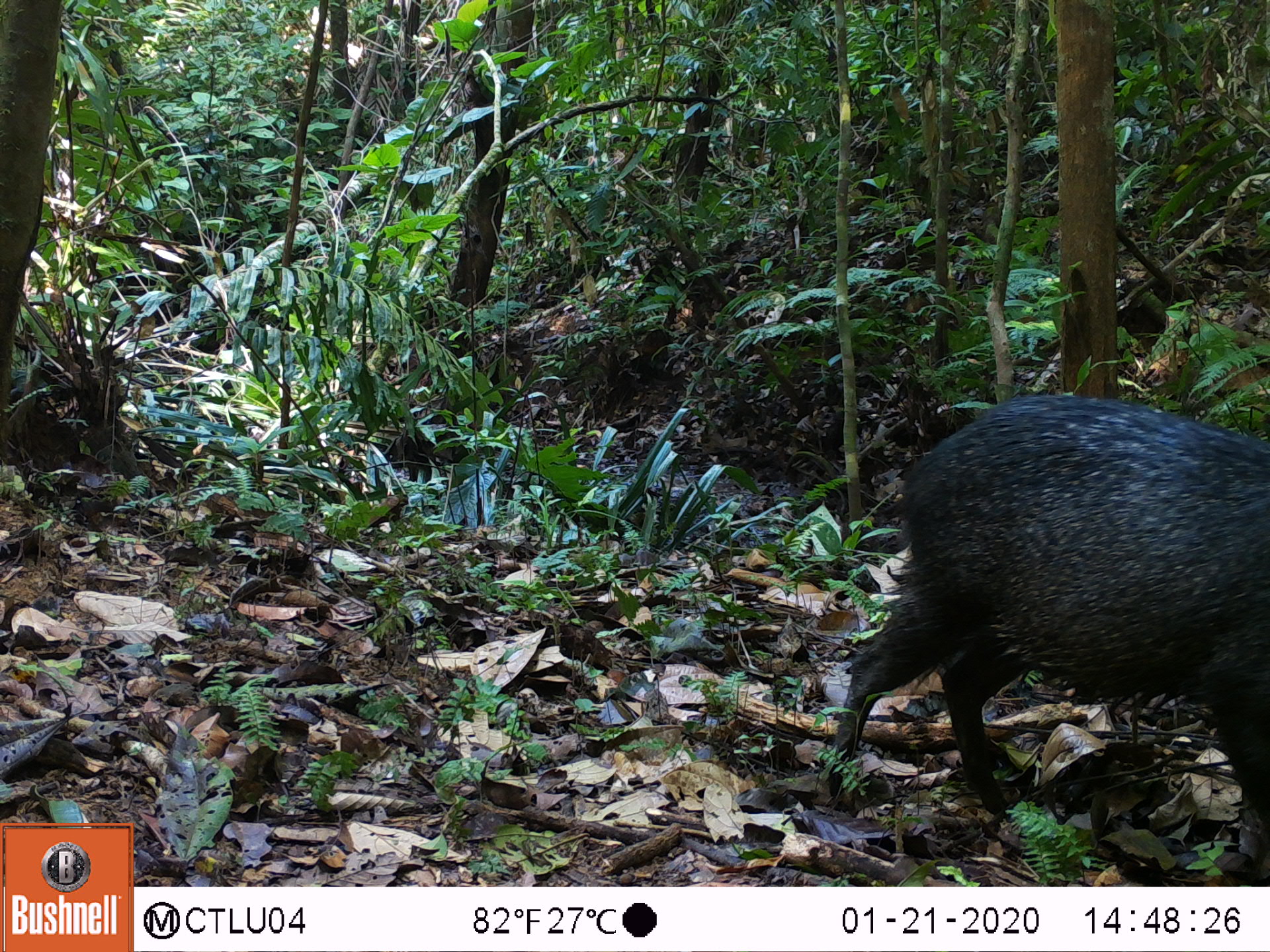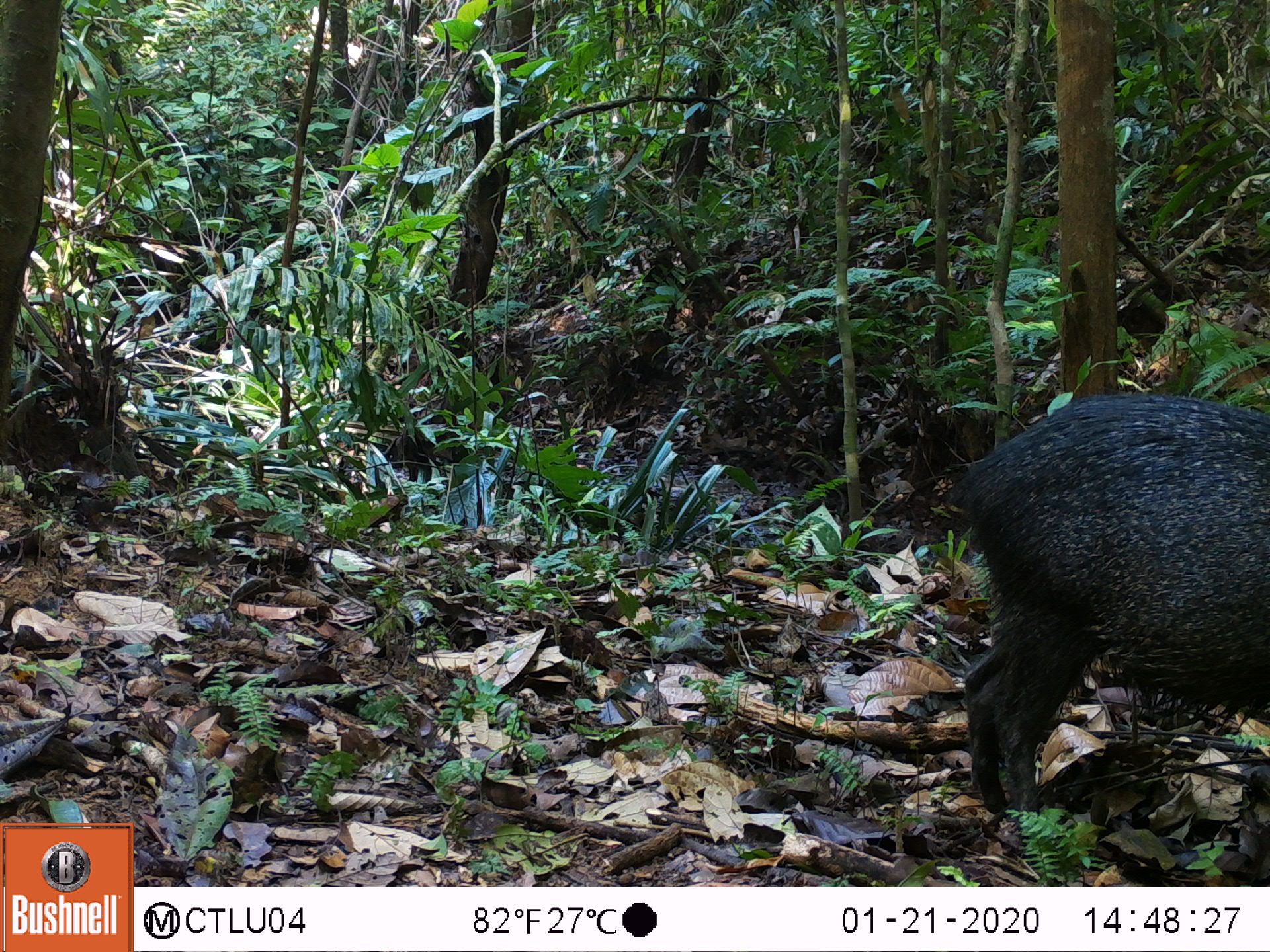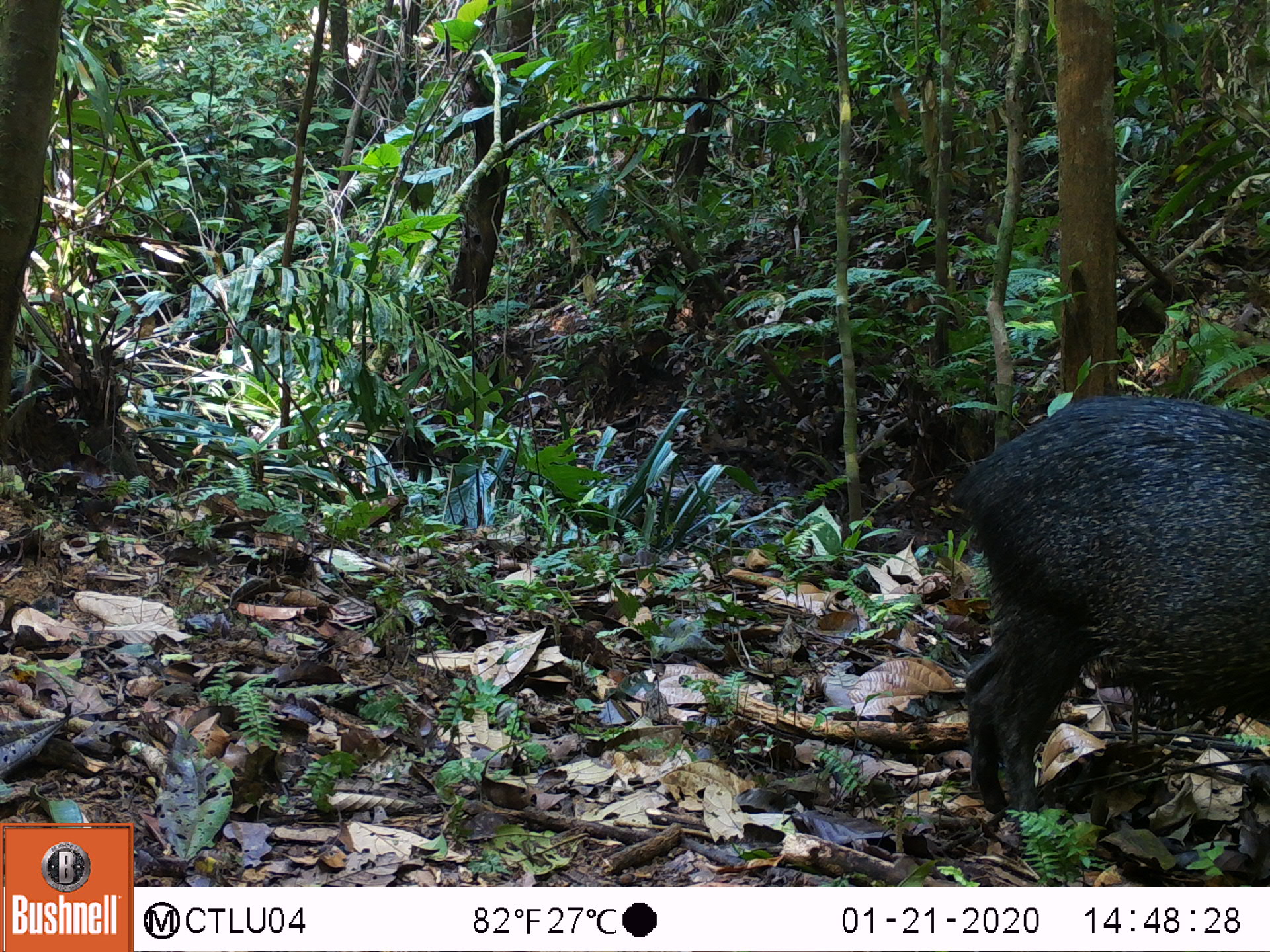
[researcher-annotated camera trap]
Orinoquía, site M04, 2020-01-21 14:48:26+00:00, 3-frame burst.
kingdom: Animalia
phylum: Chordata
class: Mammalia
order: Artiodactyla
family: Tayassuidae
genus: Pecari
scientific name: Pecari tajacu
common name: collared peccary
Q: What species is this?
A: Collared peccary (Pecari tajacu).